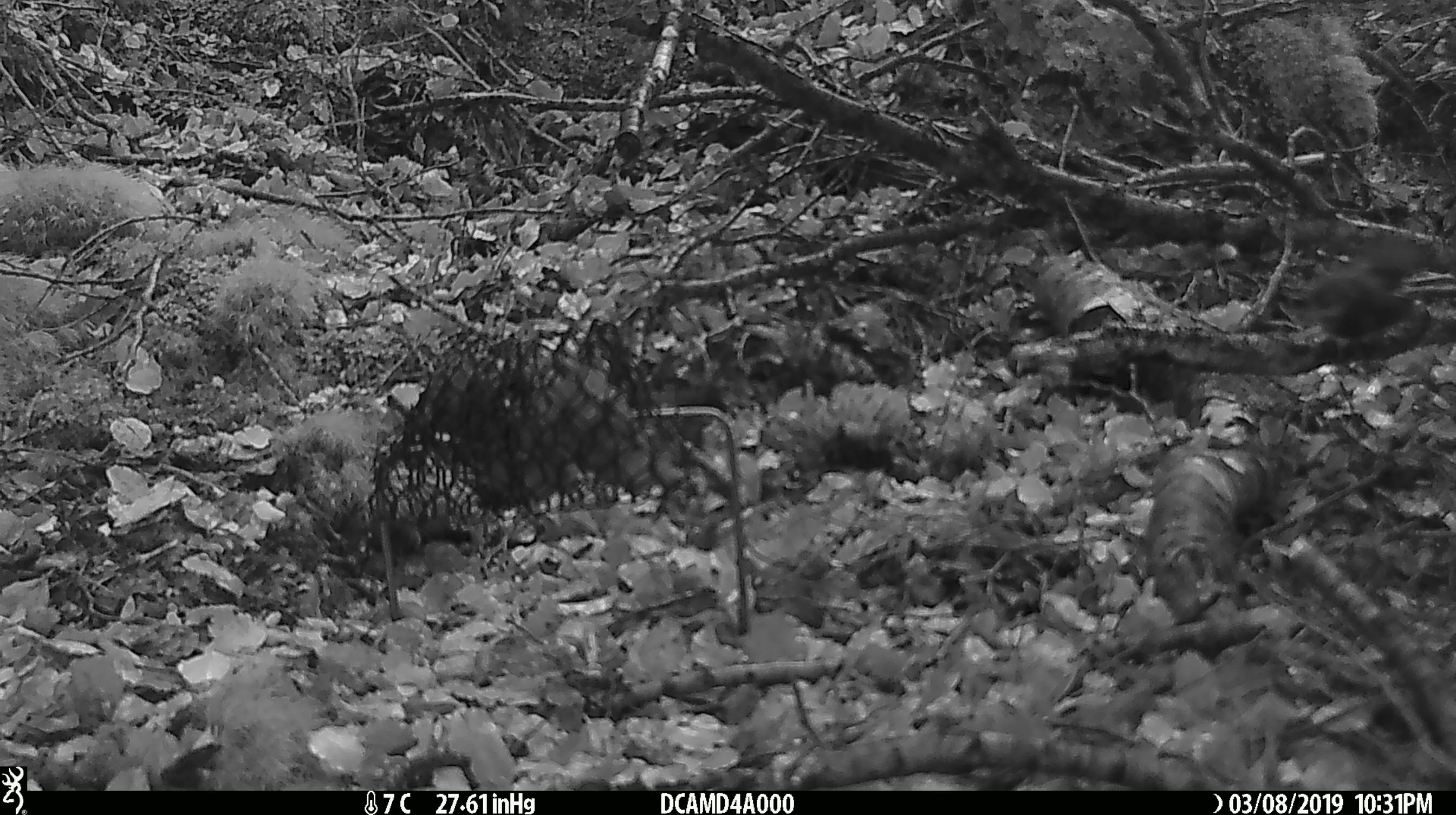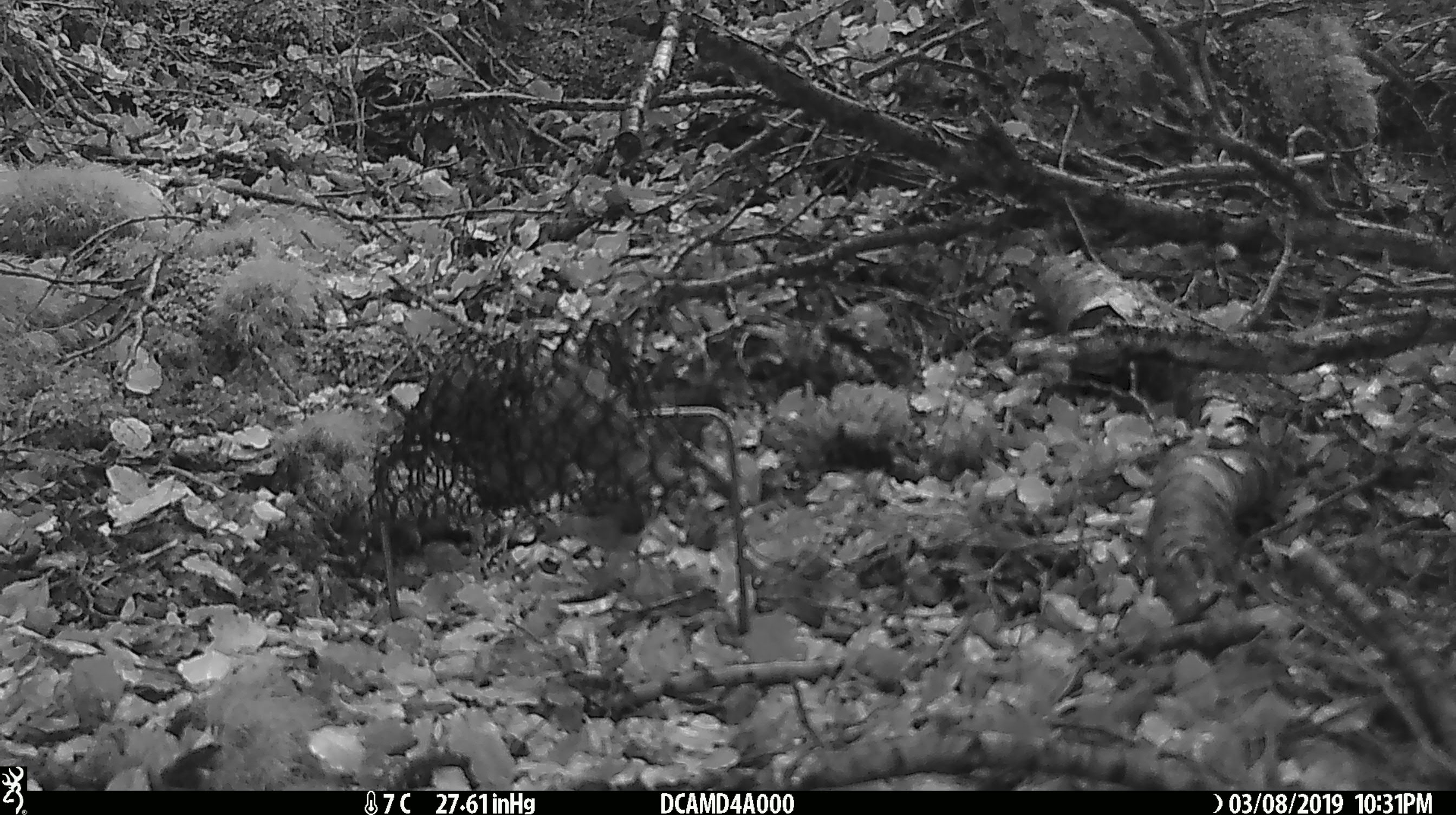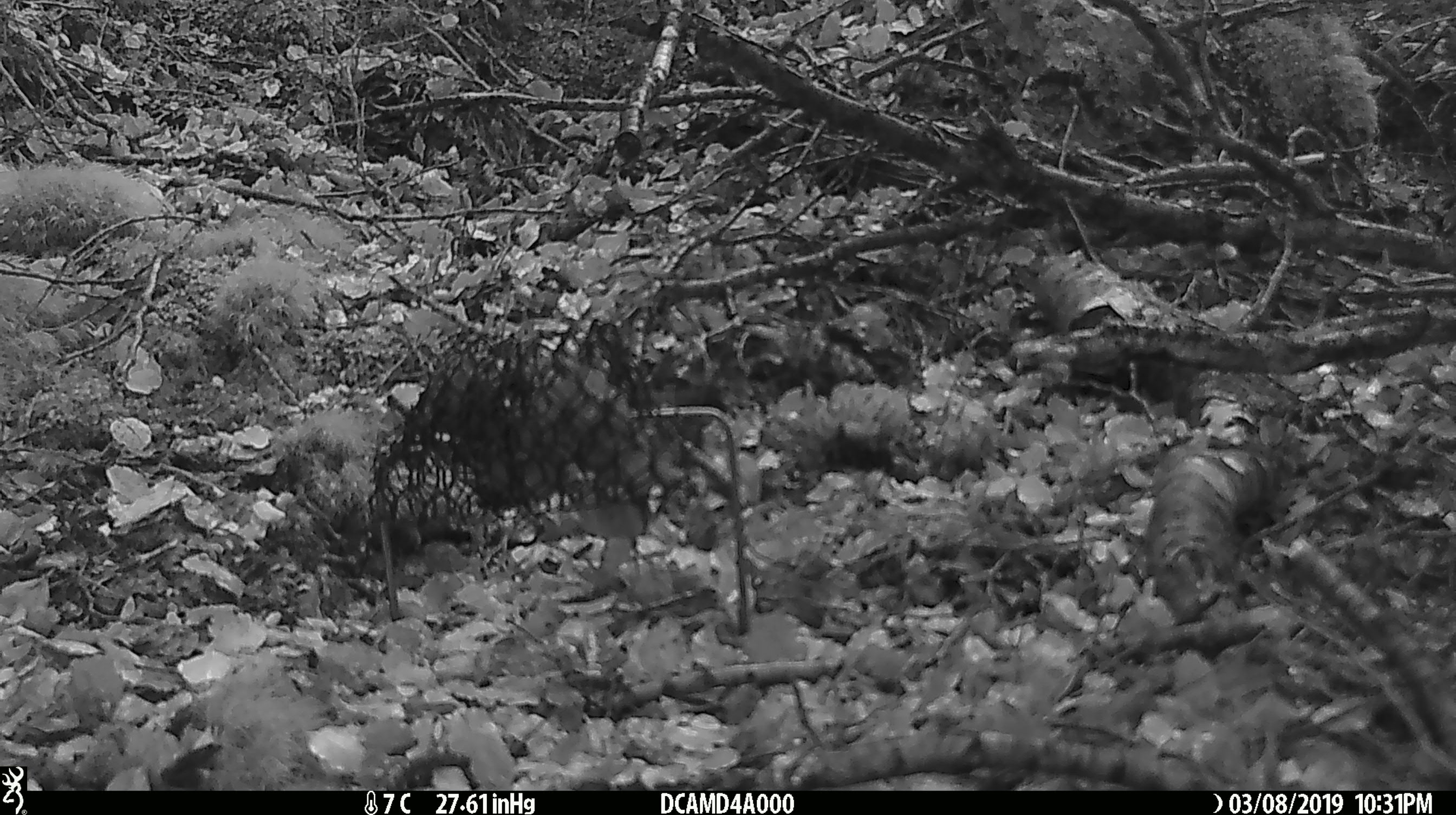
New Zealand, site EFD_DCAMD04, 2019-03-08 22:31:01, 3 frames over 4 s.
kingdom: Animalia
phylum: Chordata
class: Aves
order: Passeriformes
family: Petroicidae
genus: Petroica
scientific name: Petroica australis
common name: new zealand robin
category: robin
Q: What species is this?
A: Robin (new zealand robin) (Petroica australis).